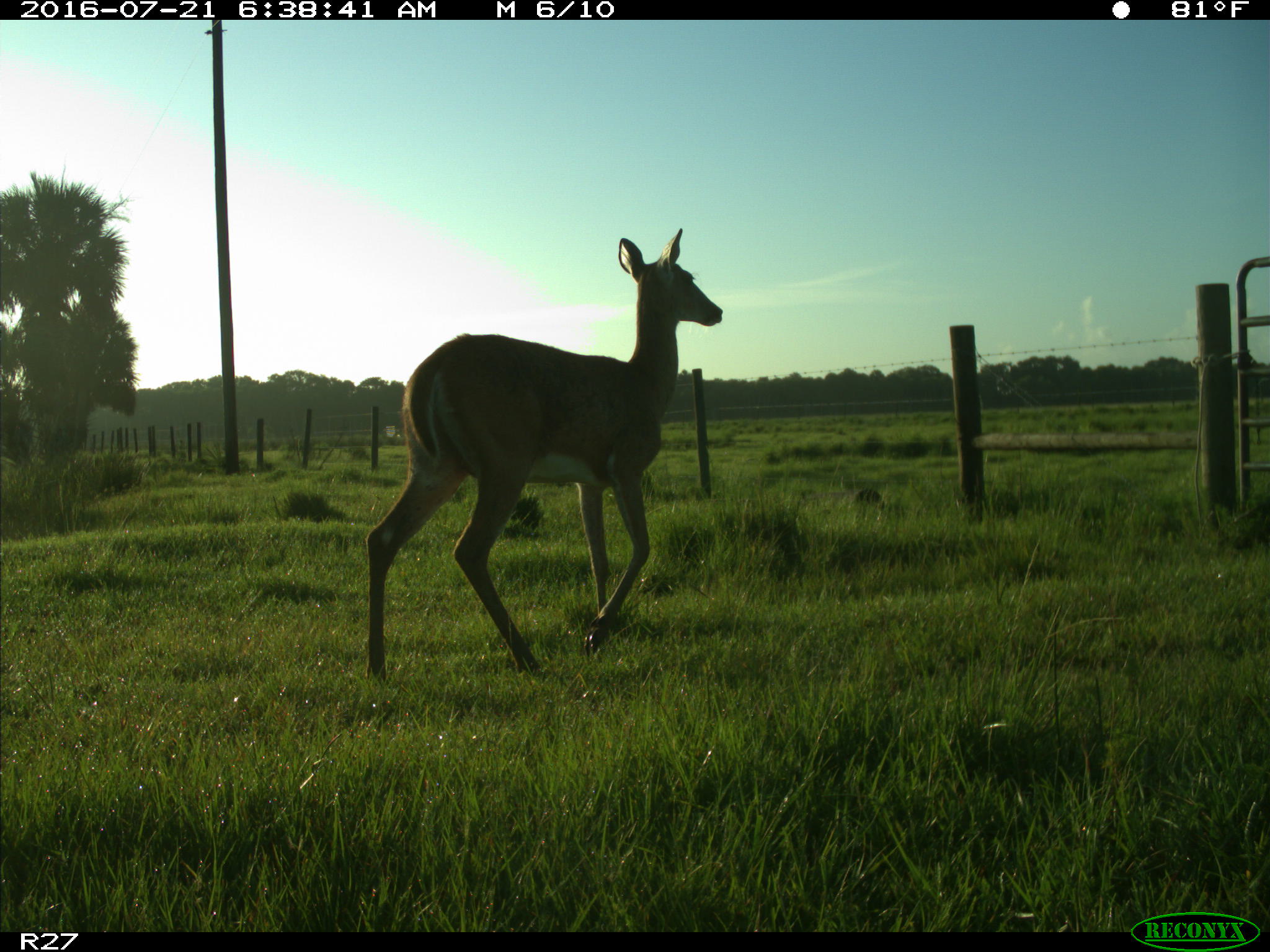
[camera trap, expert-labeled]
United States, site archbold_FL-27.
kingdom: Animalia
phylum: Chordata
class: Mammalia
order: Artiodactyla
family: Cervidae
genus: Odocoileus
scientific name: Odocoileus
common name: deer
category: unidentified deer